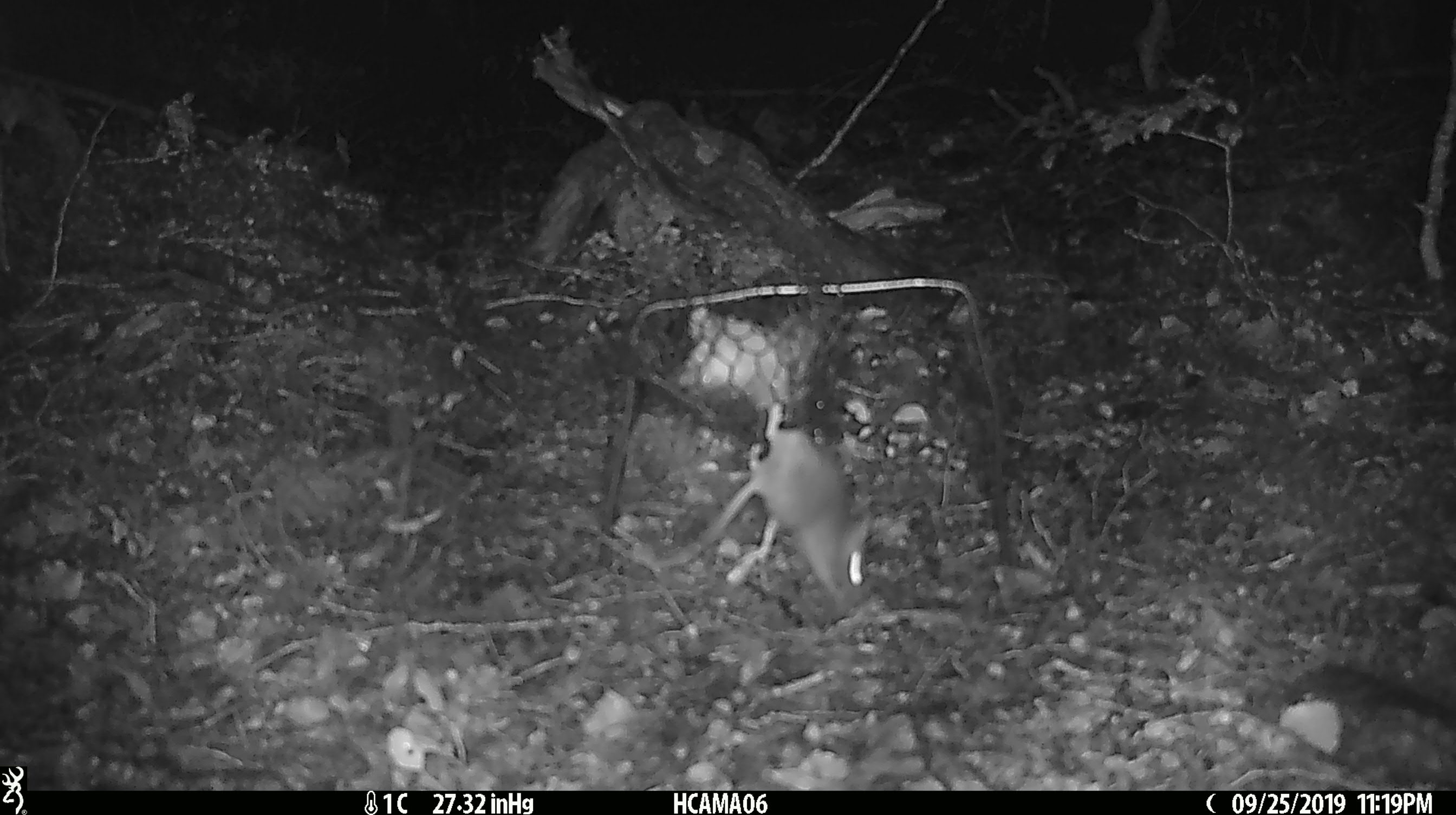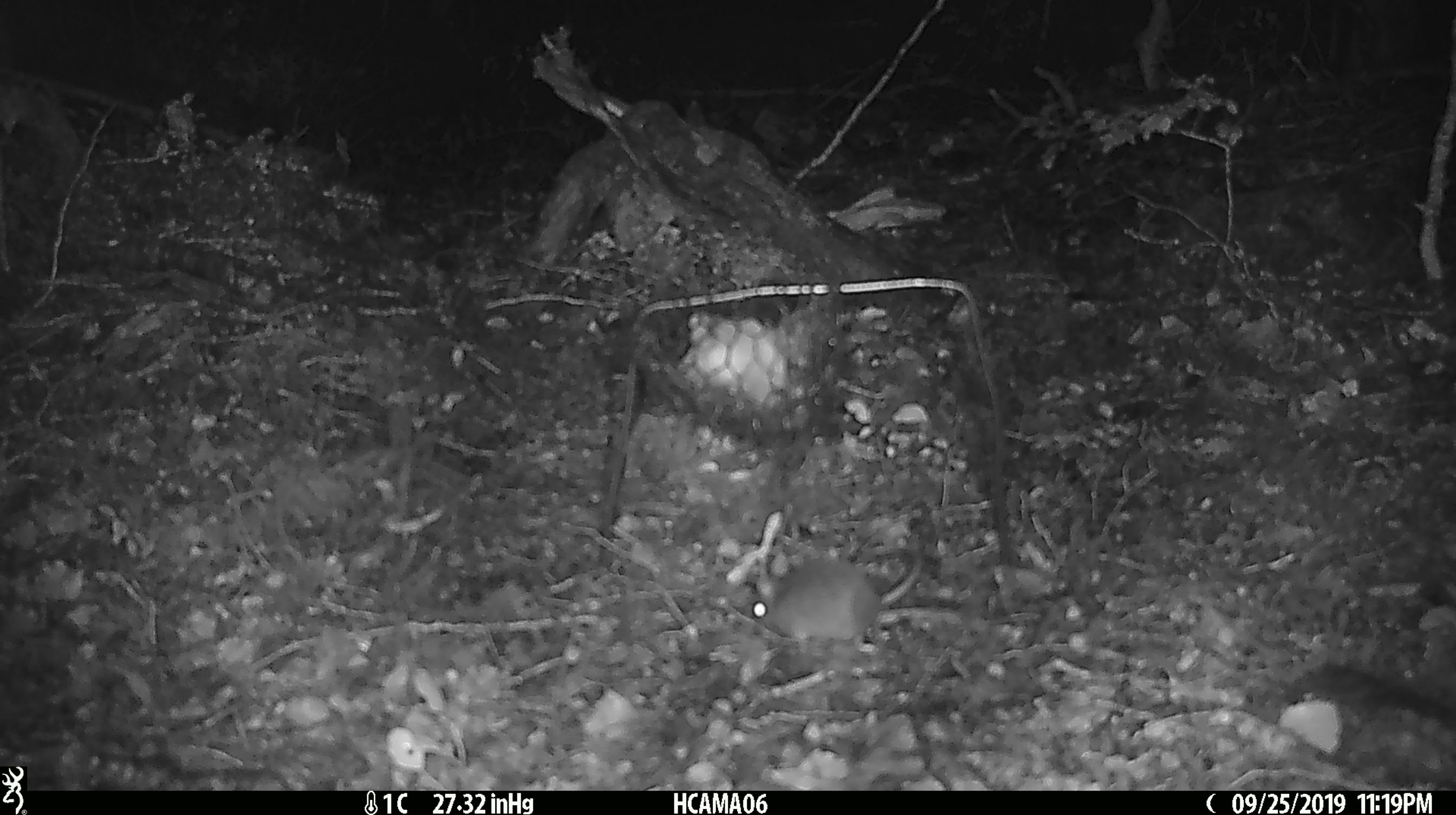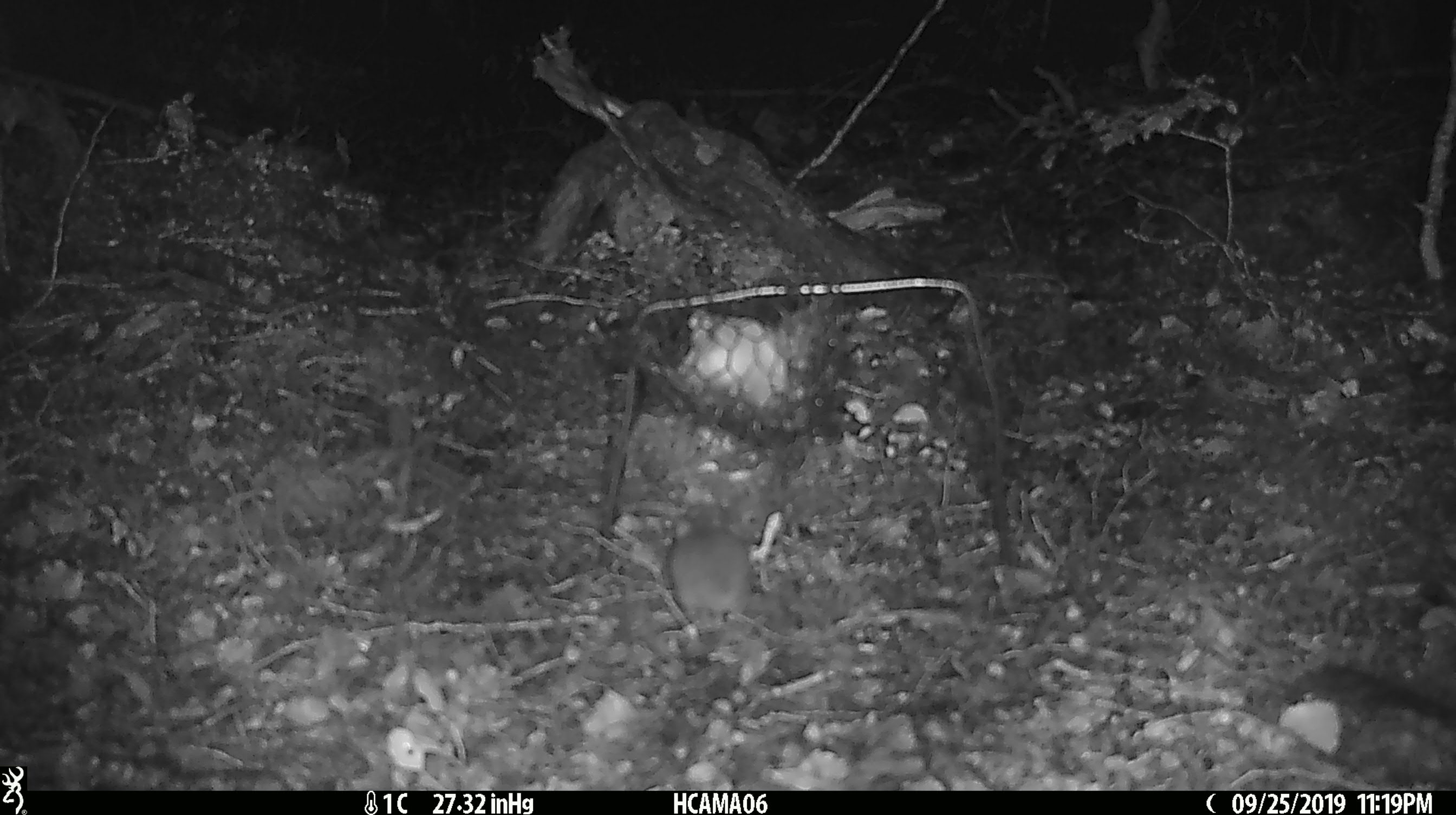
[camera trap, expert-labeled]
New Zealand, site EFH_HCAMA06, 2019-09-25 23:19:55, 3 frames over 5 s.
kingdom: Animalia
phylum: Chordata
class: Mammalia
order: Rodentia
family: Muridae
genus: Mus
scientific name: Mus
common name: mouse